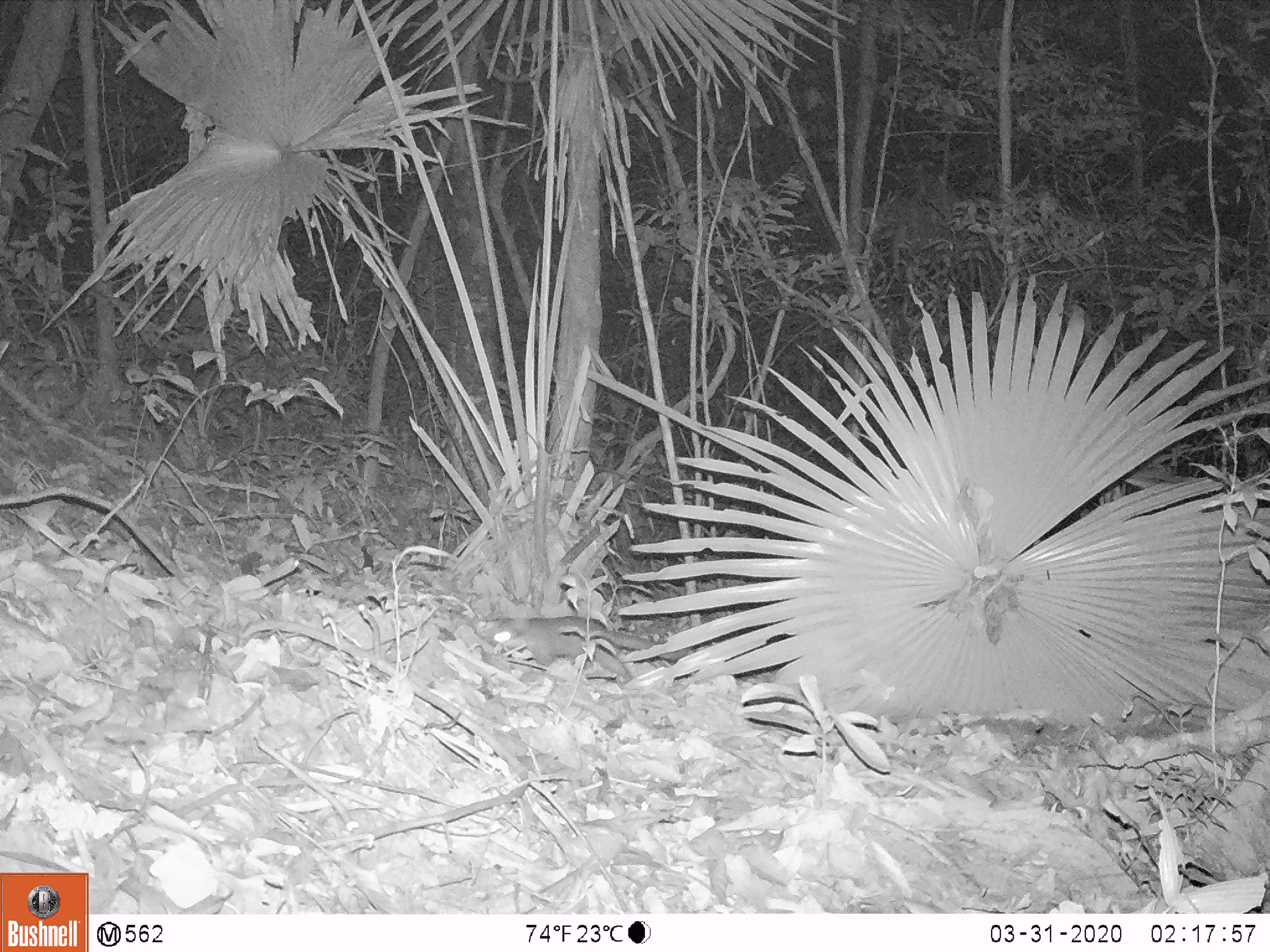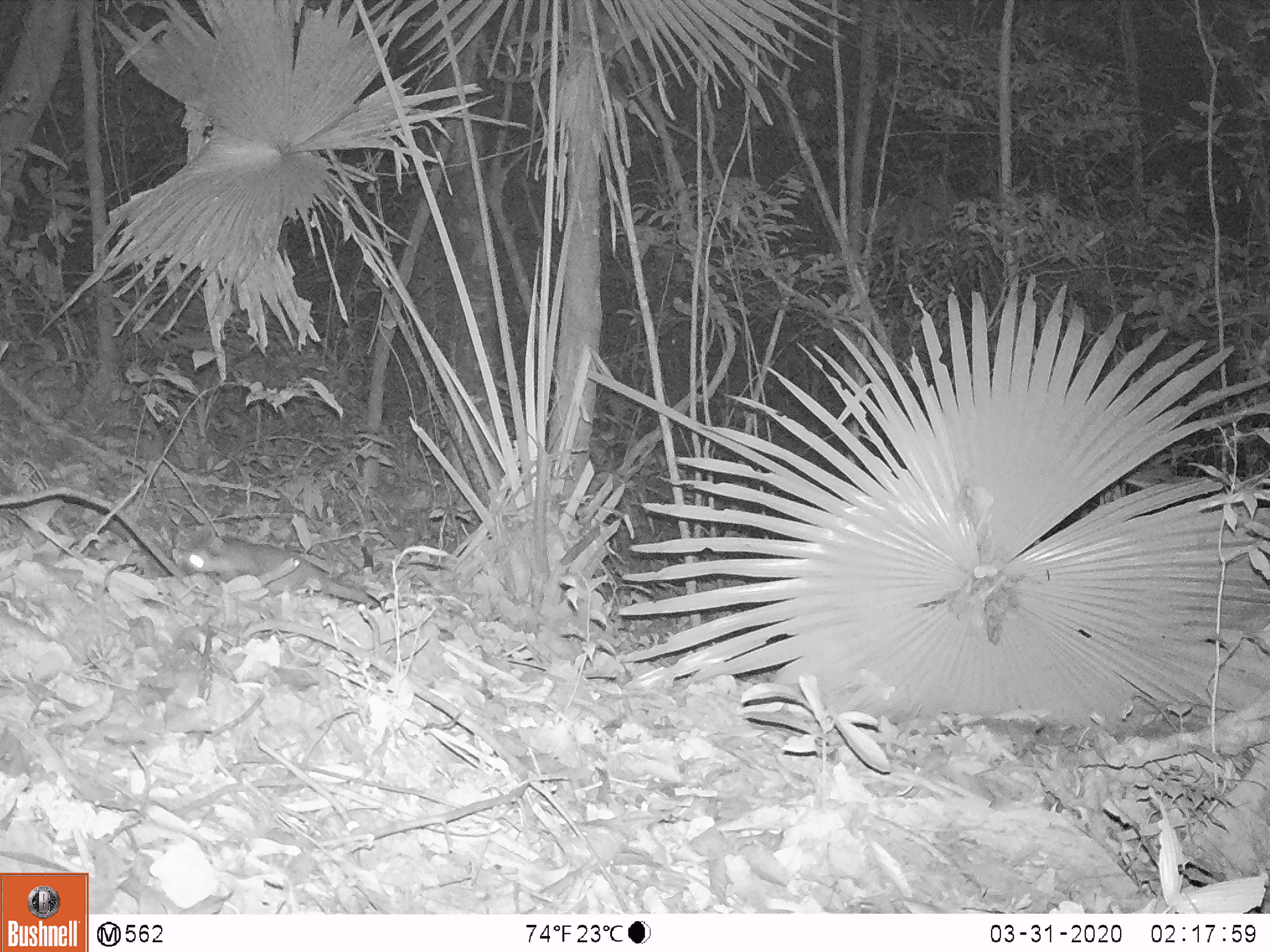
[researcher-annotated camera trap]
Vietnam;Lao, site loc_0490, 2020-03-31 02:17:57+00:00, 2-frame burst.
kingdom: Animalia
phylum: Chordata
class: Mammalia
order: Carnivora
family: Mustelidae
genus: Melogale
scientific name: Melogale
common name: ferret badger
Ferret badger (Melogale). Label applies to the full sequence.